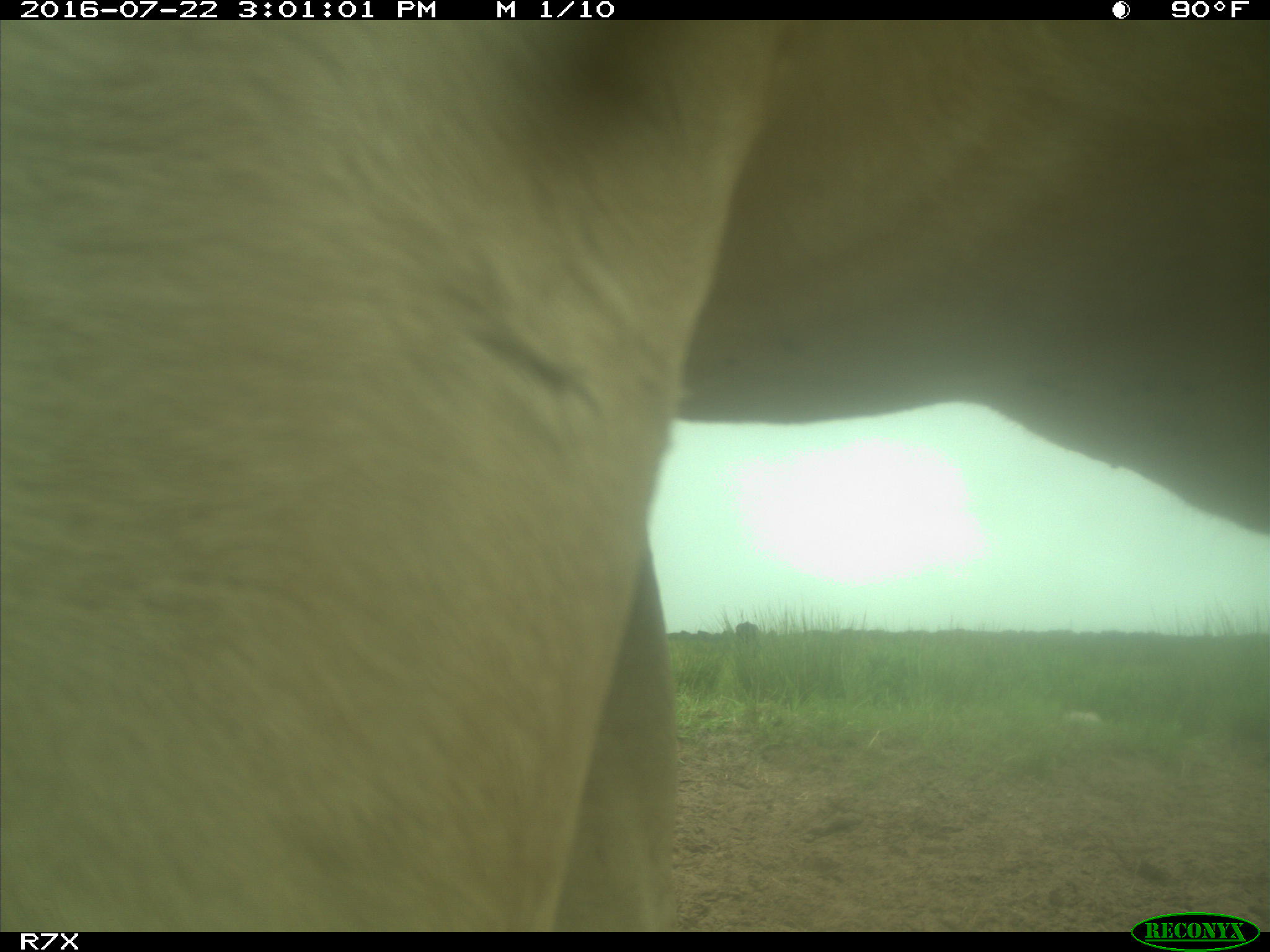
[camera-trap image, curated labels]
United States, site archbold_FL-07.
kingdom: Animalia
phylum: Chordata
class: Mammalia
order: Artiodactyla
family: Bovidae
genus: Bos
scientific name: Bos taurus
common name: domestic cow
Bos taurus (domestic cow).